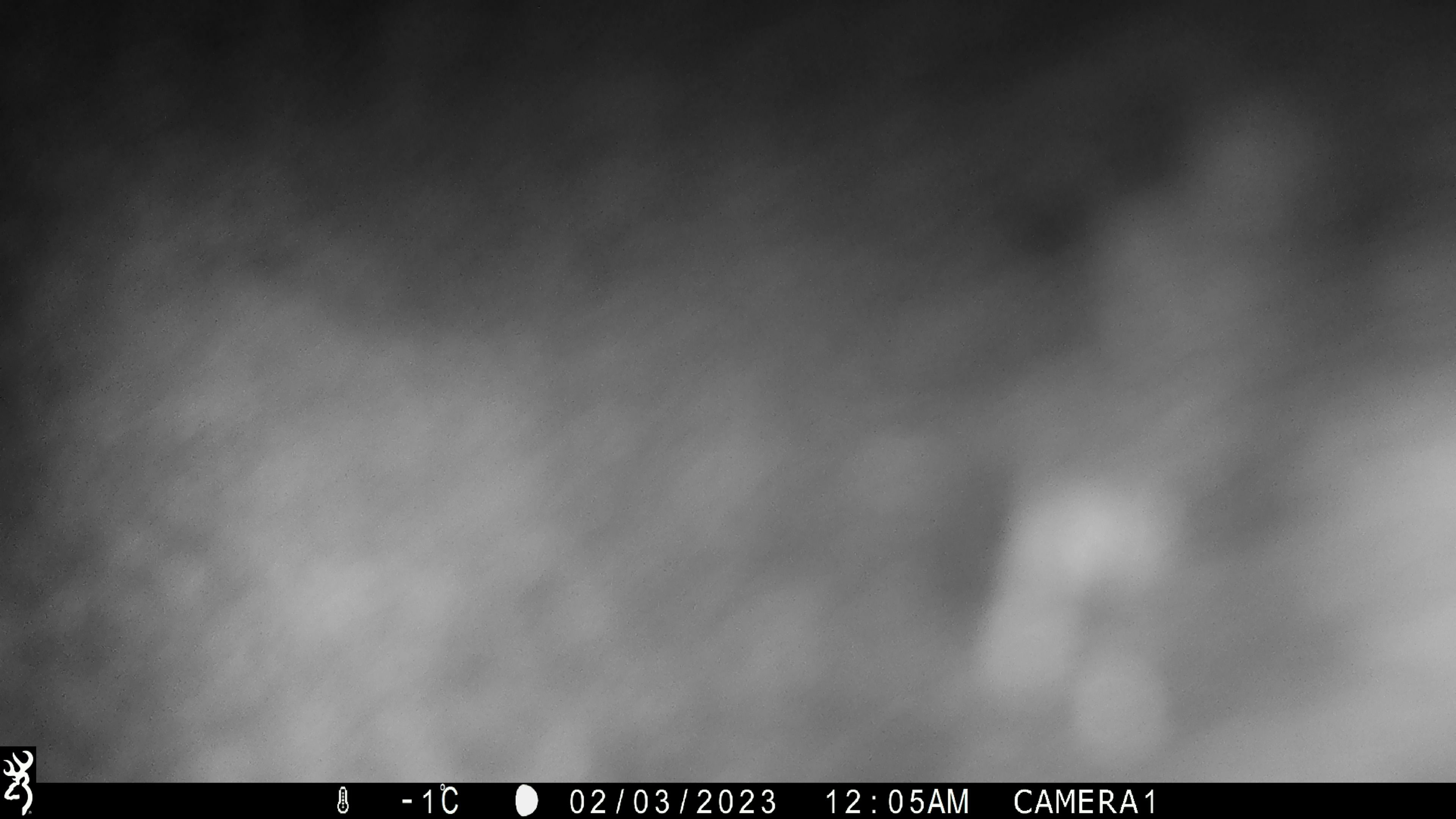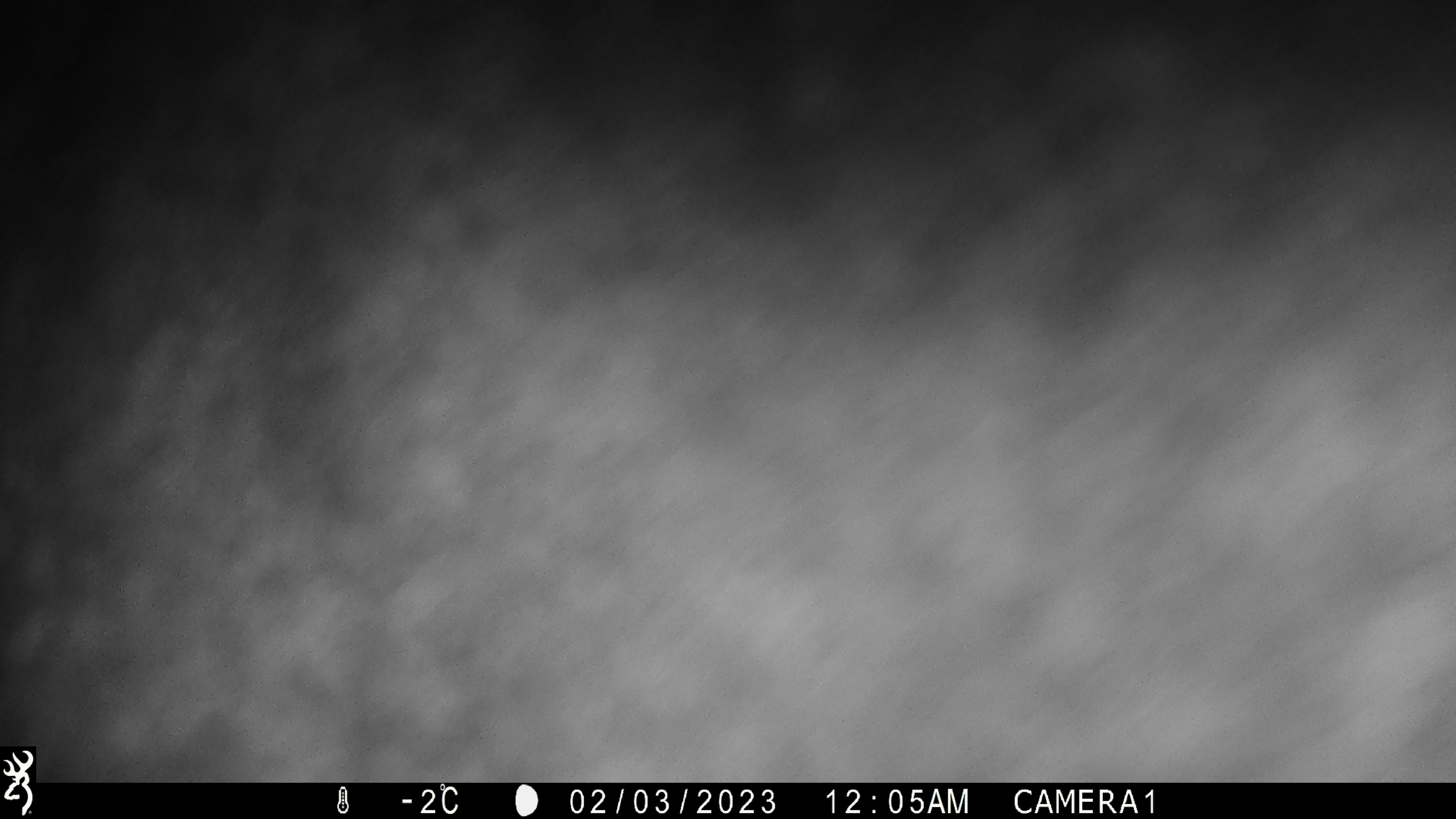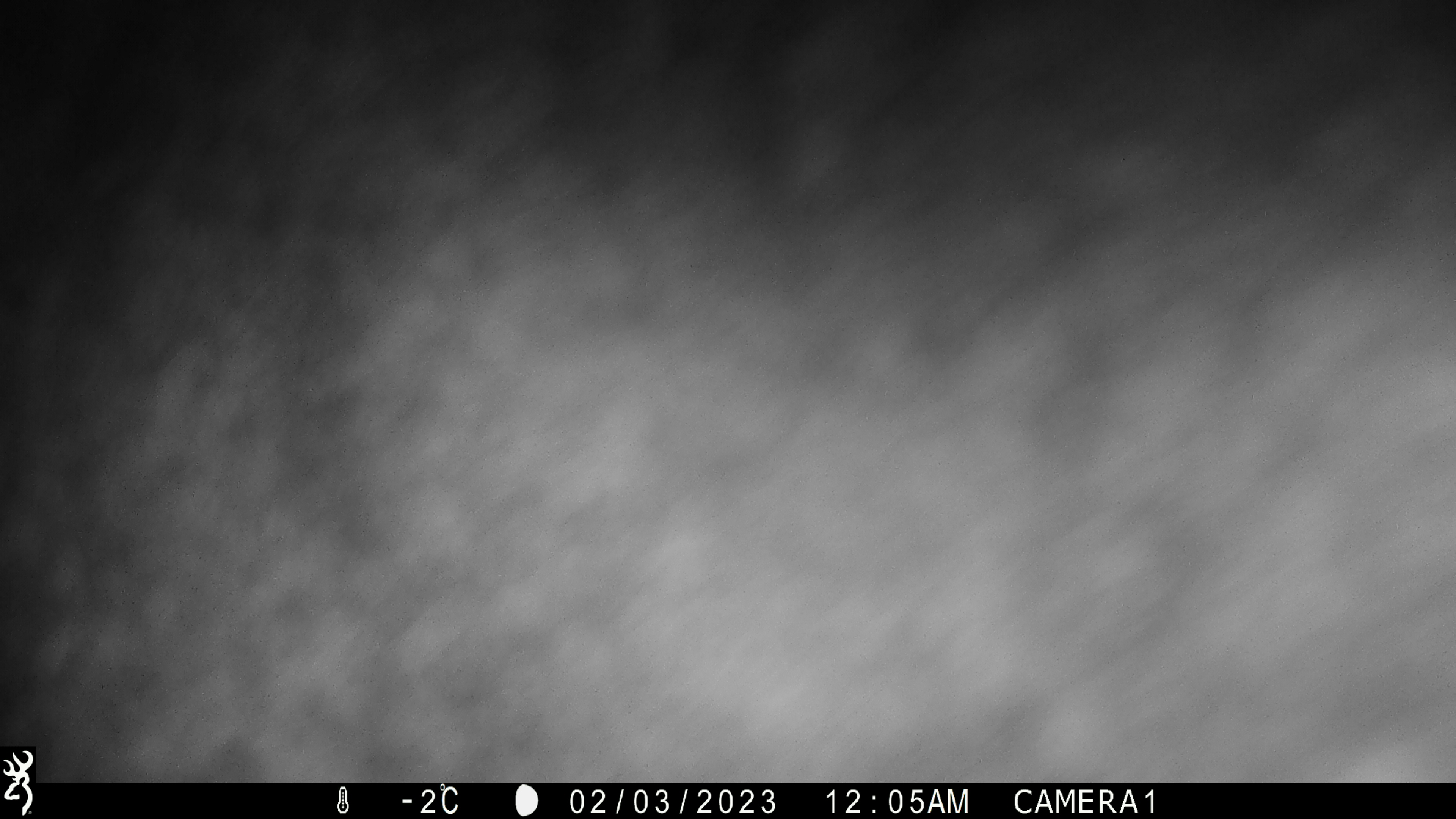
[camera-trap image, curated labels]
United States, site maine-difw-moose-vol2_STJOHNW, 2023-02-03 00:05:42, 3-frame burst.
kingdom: Animalia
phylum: Chordata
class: Mammalia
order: Artiodactyla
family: Cervidae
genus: Alces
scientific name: Alces alces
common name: moose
Moose (Alces alces).